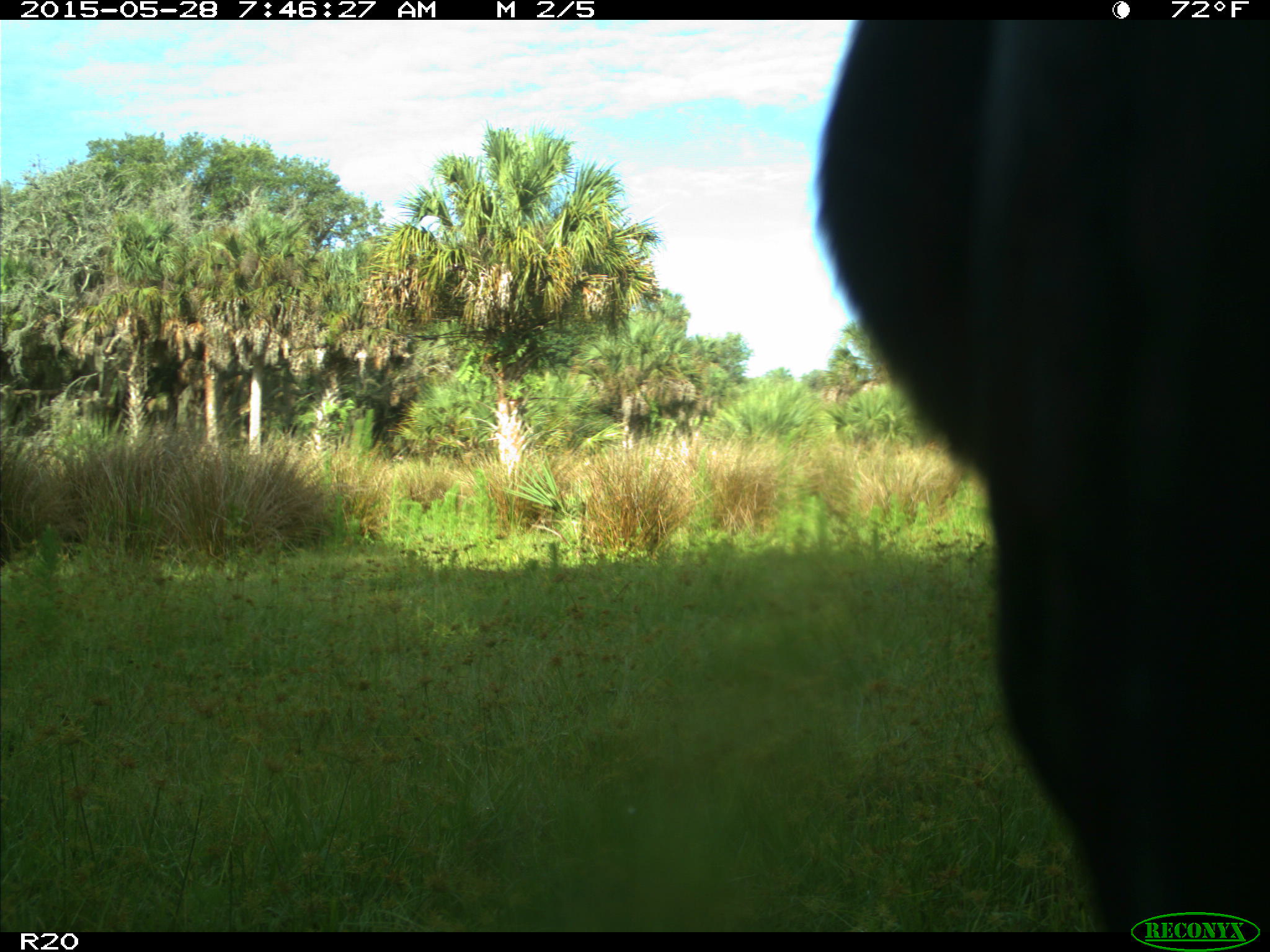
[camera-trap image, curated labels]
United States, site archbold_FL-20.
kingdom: Animalia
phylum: Chordata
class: Mammalia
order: Artiodactyla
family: Bovidae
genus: Bos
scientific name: Bos taurus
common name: domestic cow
Bos taurus (domestic cow).